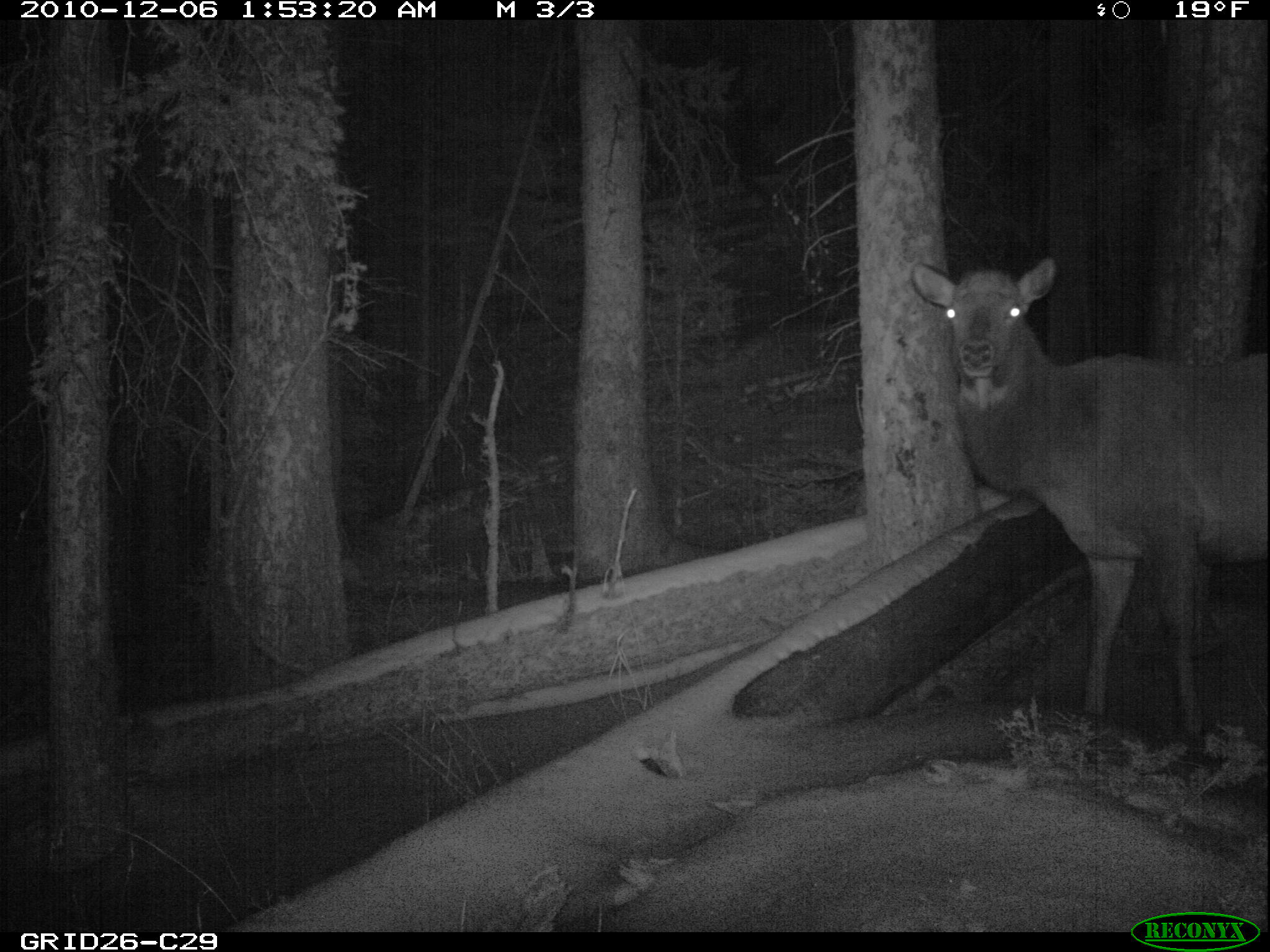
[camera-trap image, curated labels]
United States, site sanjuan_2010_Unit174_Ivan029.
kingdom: Animalia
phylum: Chordata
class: Mammalia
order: Artiodactyla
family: Cervidae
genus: Cervus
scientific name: Cervus elaphus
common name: red deer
Cervus elaphus (red deer).